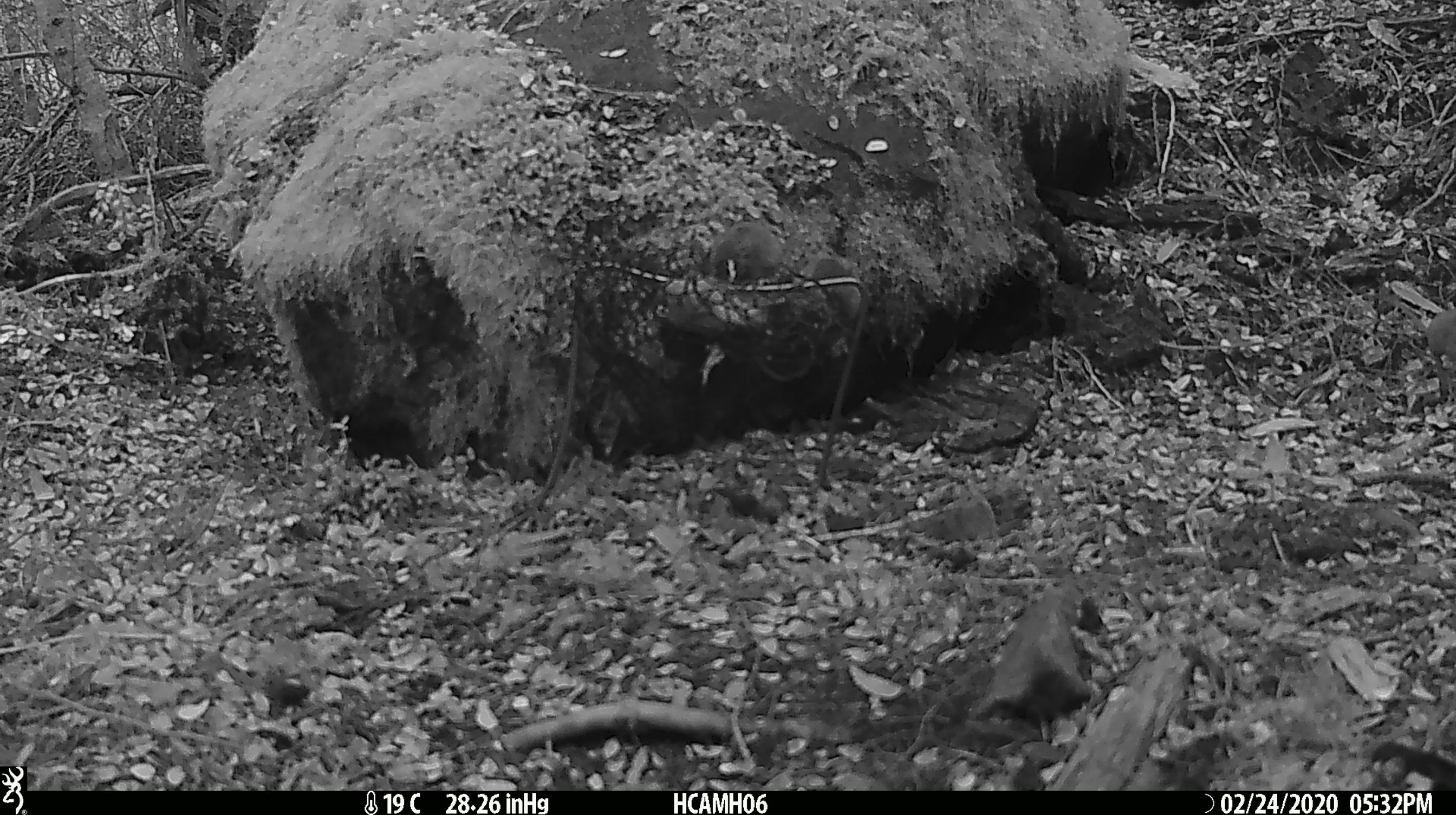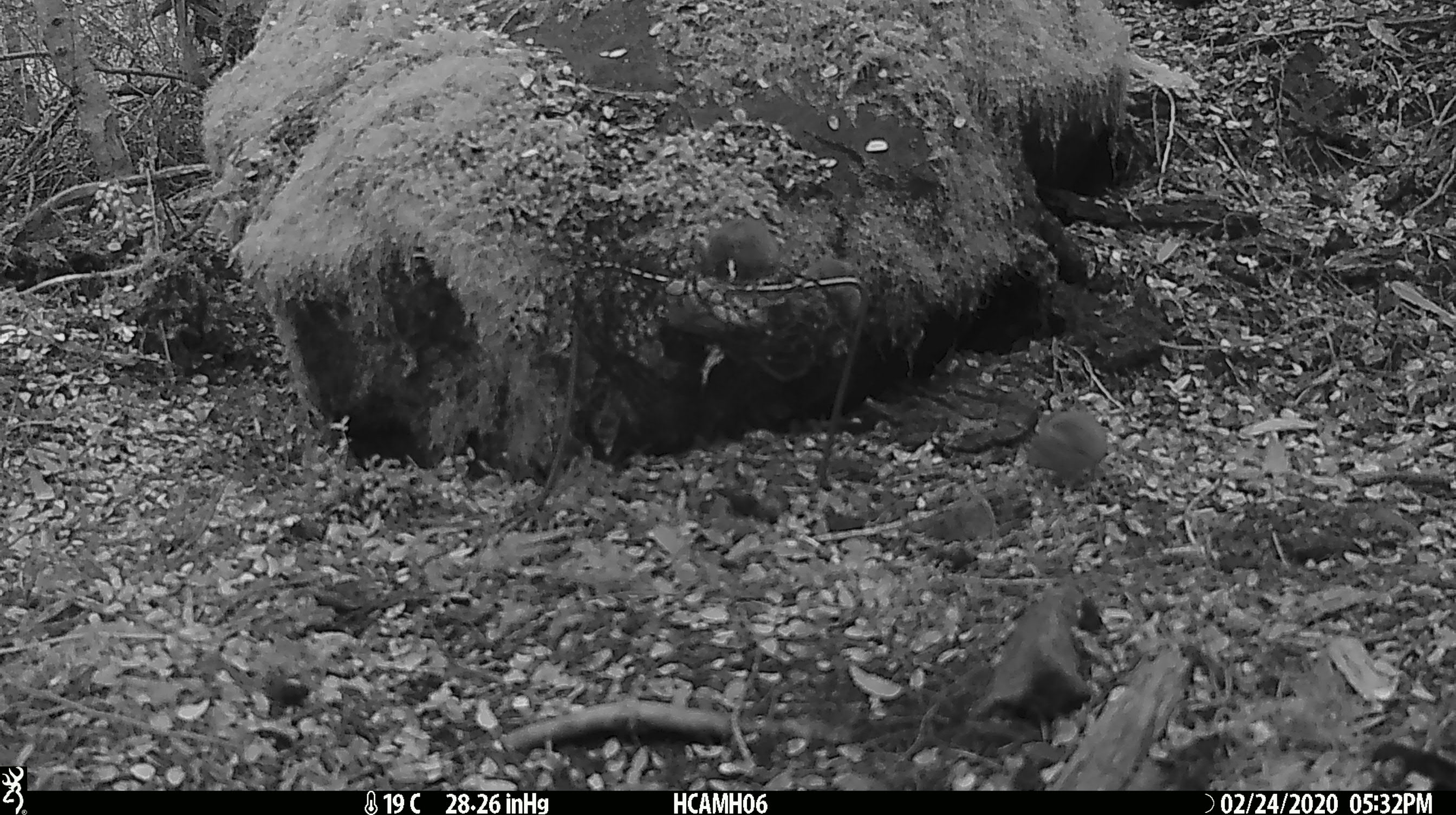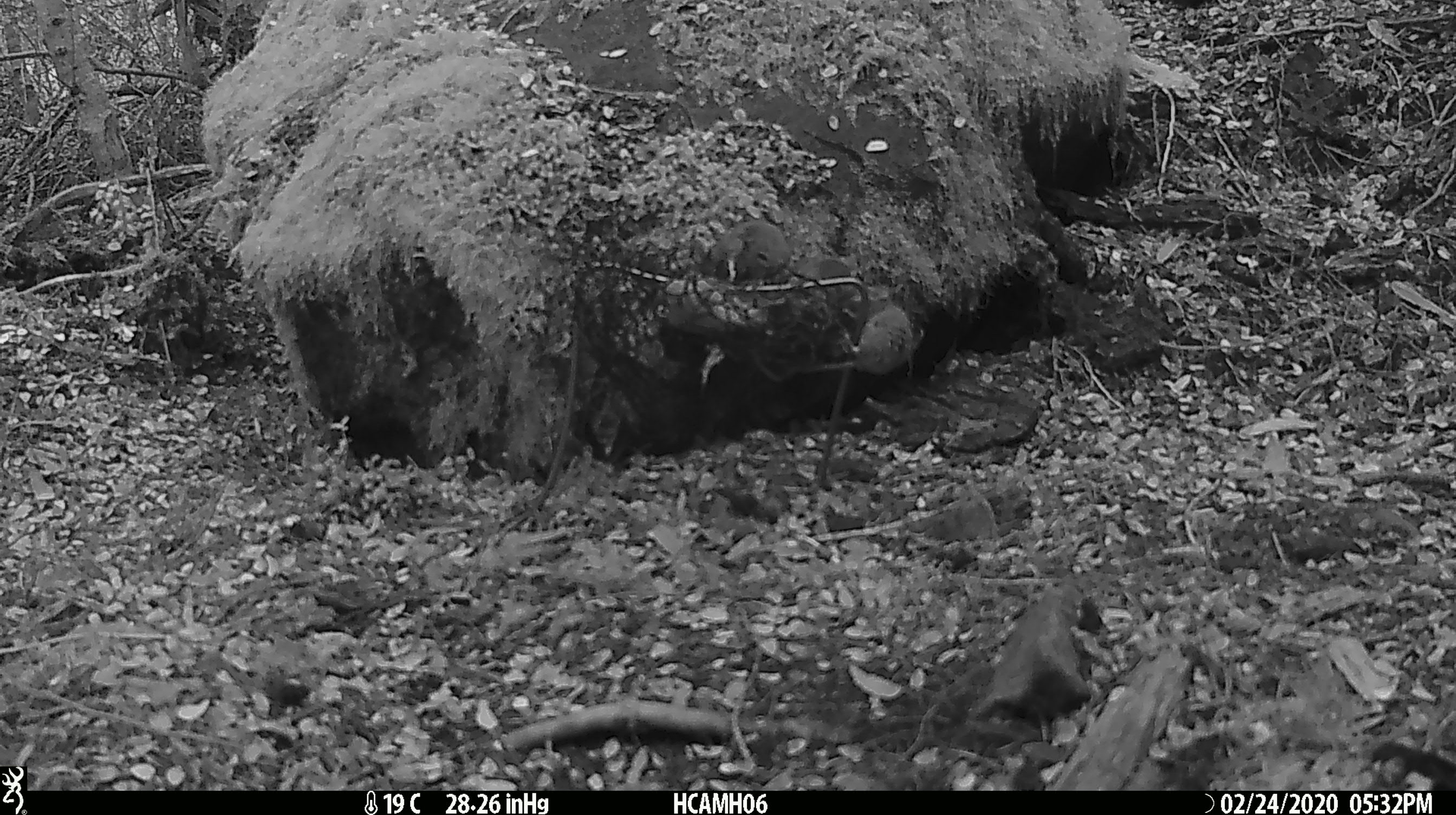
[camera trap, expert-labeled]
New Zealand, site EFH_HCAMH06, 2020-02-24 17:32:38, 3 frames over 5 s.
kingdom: Animalia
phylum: Chordata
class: Mammalia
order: Rodentia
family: Muridae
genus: Mus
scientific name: Mus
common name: mouse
Mouse (Mus).